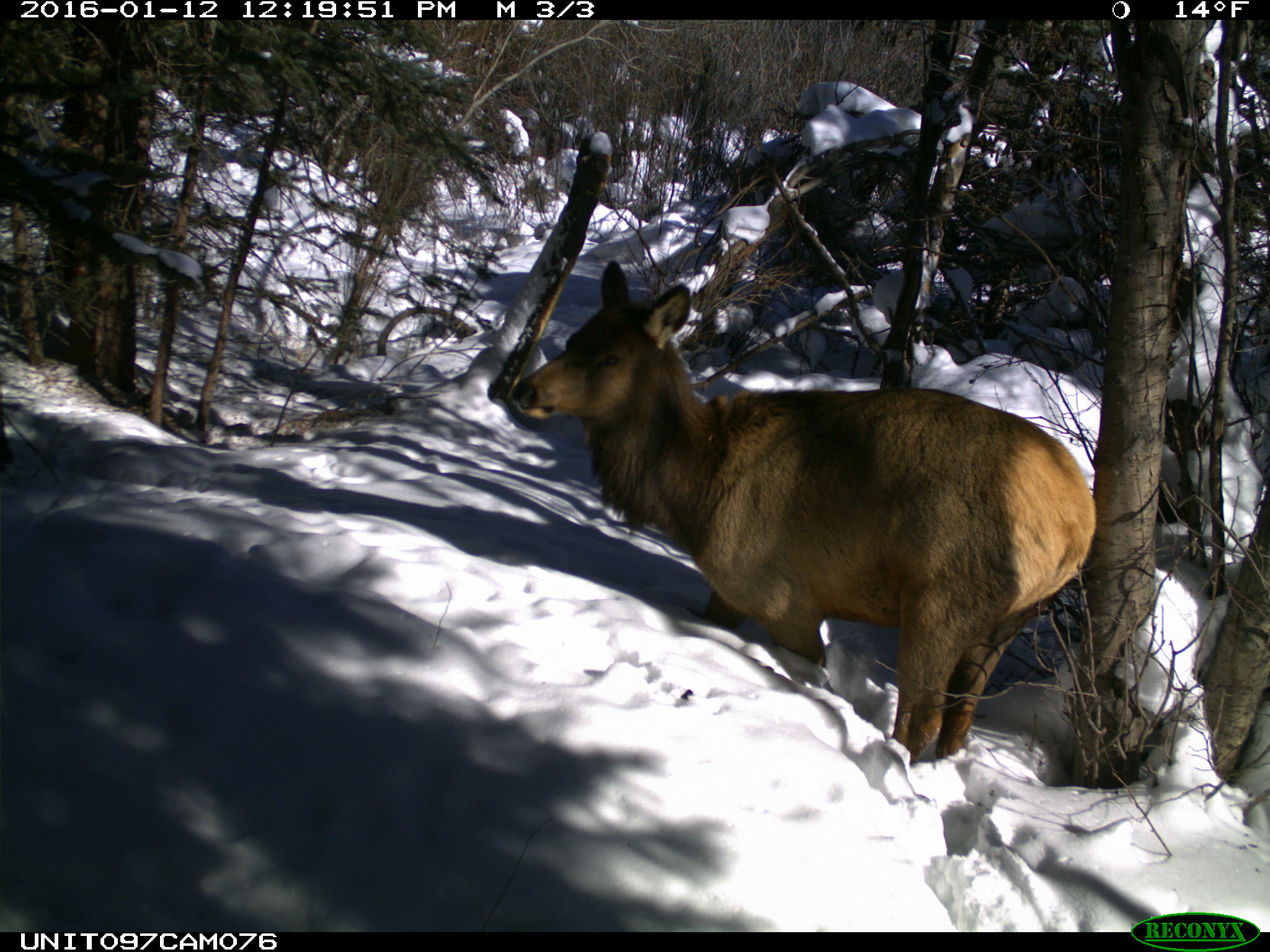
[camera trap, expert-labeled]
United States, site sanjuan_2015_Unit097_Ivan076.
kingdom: Animalia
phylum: Chordata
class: Mammalia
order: Artiodactyla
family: Cervidae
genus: Cervus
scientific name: Cervus elaphus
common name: red deer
Cervus elaphus (red deer).